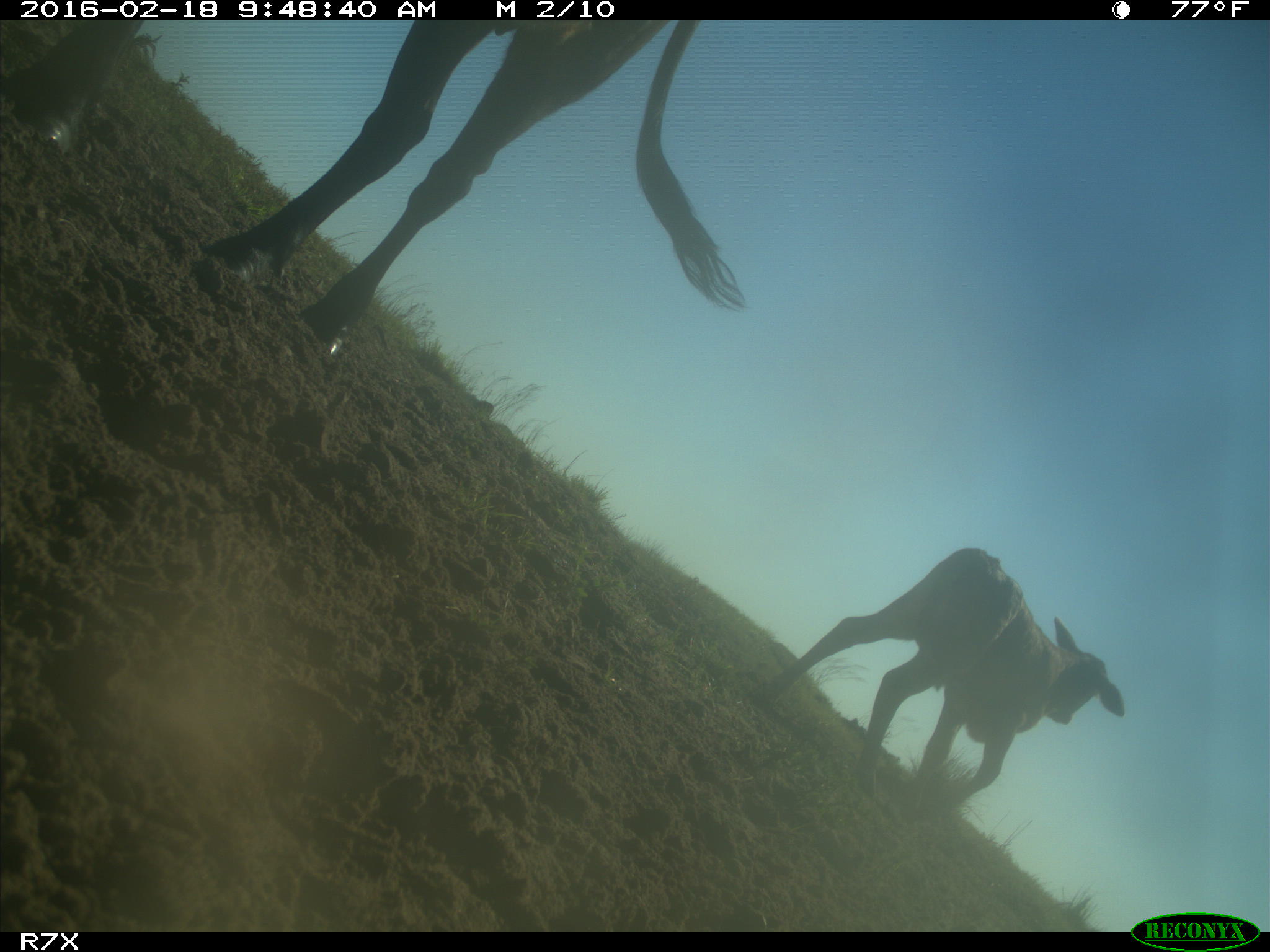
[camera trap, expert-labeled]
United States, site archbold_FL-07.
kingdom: Animalia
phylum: Chordata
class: Mammalia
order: Artiodactyla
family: Bovidae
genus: Bos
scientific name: Bos taurus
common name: domestic cow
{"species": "Bos taurus (domestic cow)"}